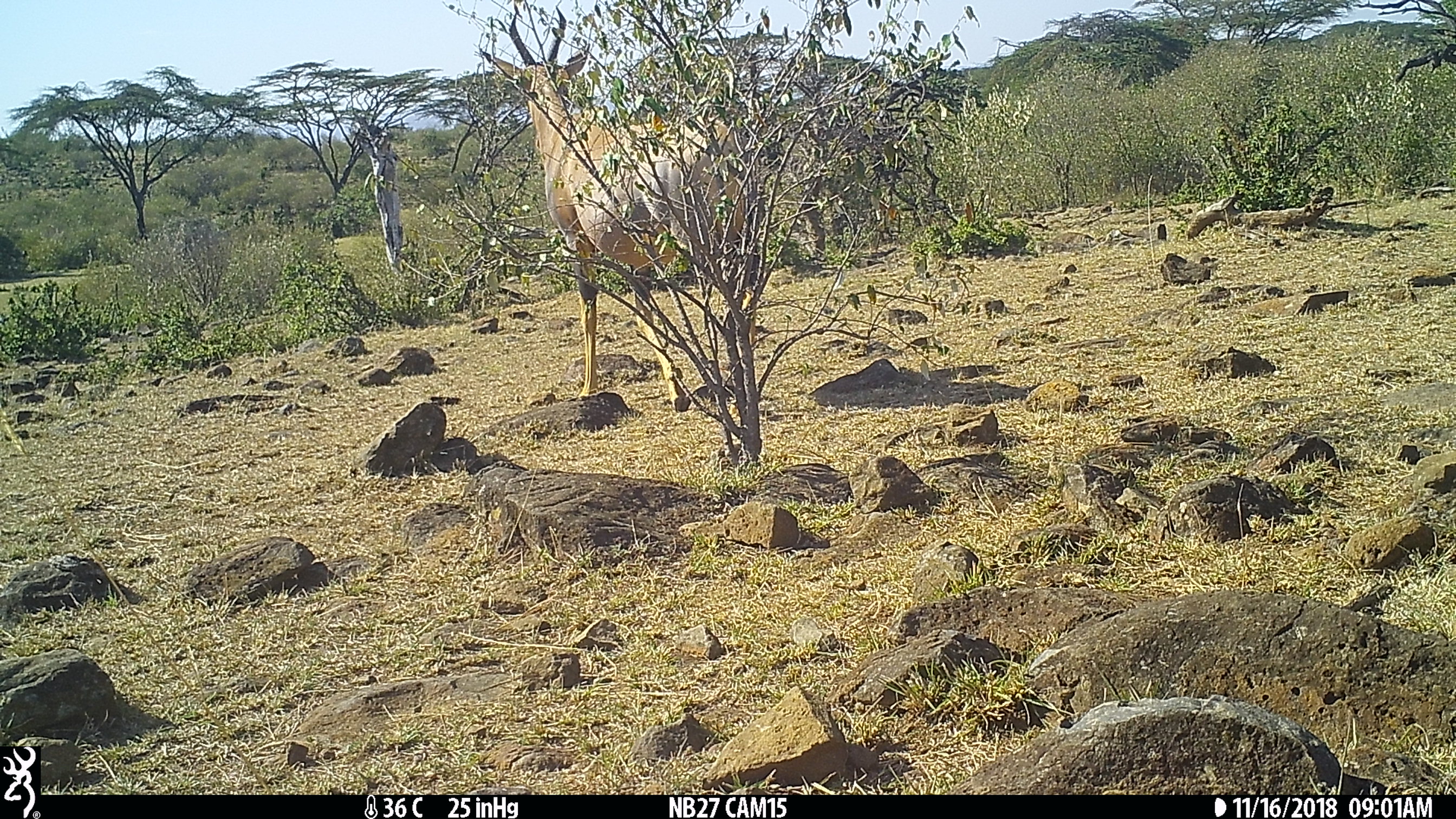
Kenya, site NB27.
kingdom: Animalia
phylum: Chordata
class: Mammalia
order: Artiodactyla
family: Bovidae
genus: Damaliscus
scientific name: Damaliscus lunatus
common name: topi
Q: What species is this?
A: Topi (Damaliscus lunatus).